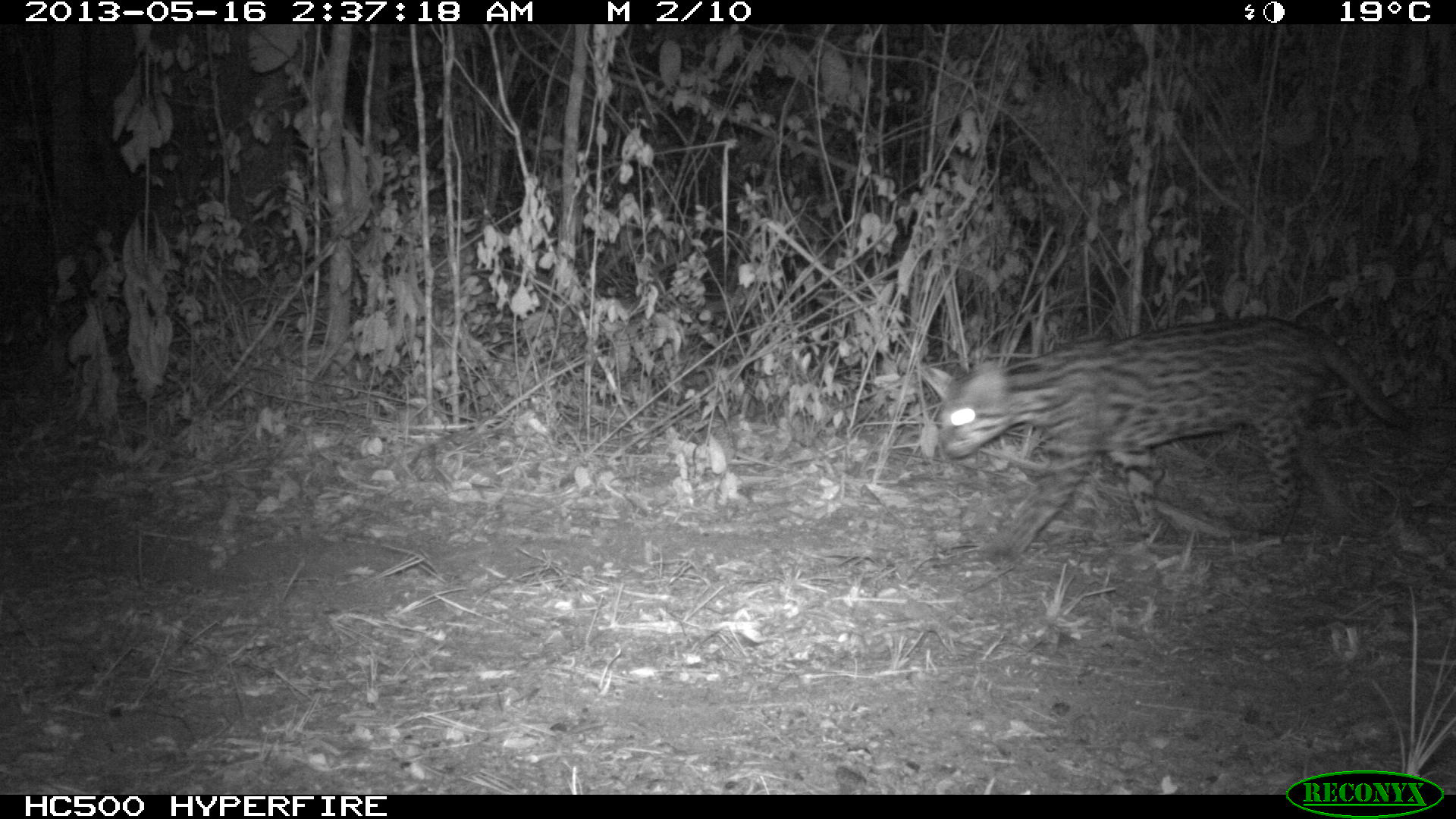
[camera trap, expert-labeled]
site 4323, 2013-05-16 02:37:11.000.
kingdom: Animalia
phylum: Chordata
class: Mammalia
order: Carnivora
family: Felidae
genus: Leopardus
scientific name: Leopardus pardalis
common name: ocelot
Leopardus pardalis (ocelot), count 1.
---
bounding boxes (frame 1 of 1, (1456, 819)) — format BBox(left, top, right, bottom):
leopardus pardalis: BBox(920, 314, 1412, 557)